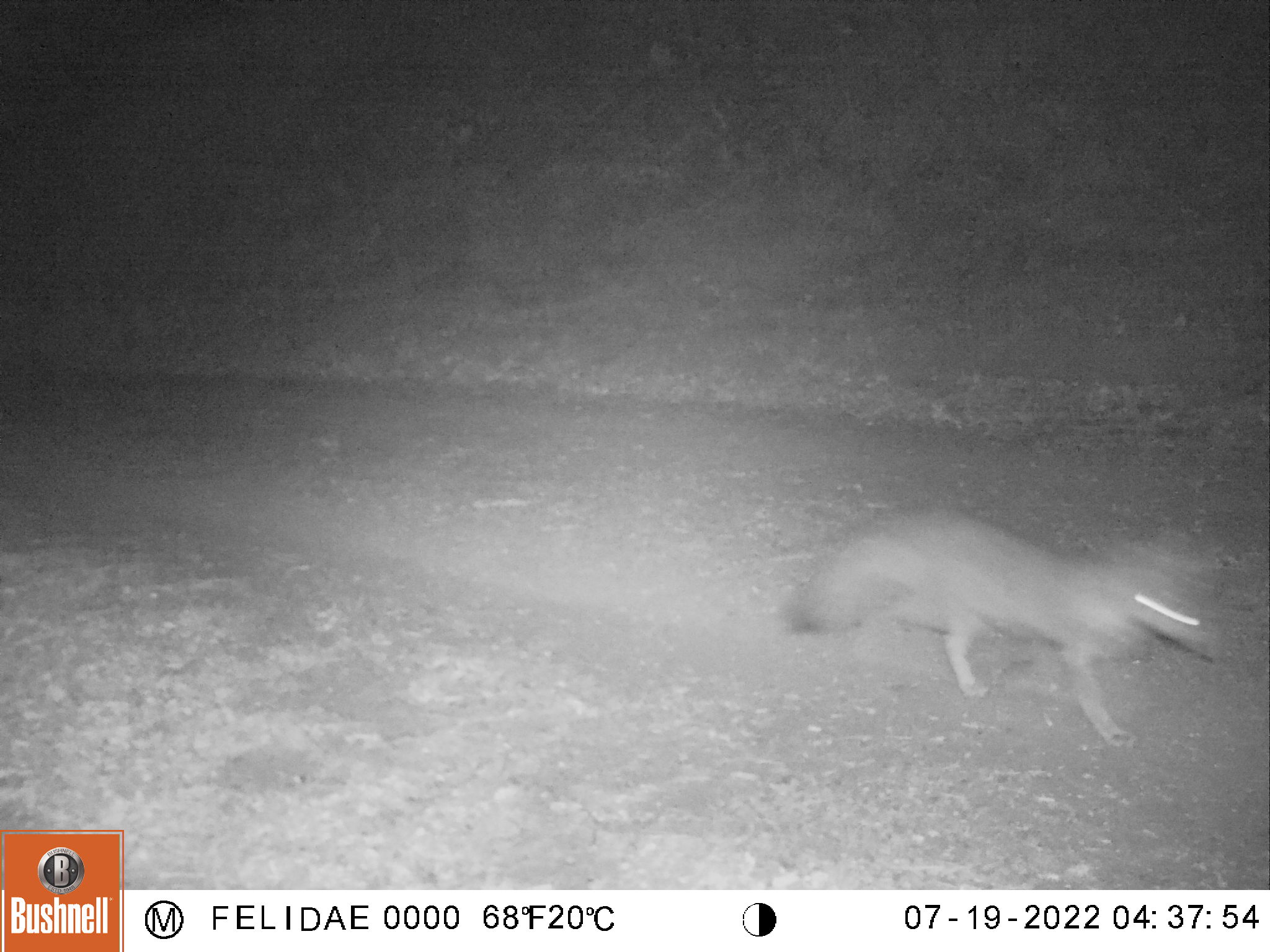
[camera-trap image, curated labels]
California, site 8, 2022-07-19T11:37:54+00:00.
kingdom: Animalia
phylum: Chordata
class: Mammalia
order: Carnivora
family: Canidae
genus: Urocyon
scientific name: Urocyon cinereoargenteus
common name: gray fox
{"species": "gray fox (Urocyon cinereoargenteus)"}